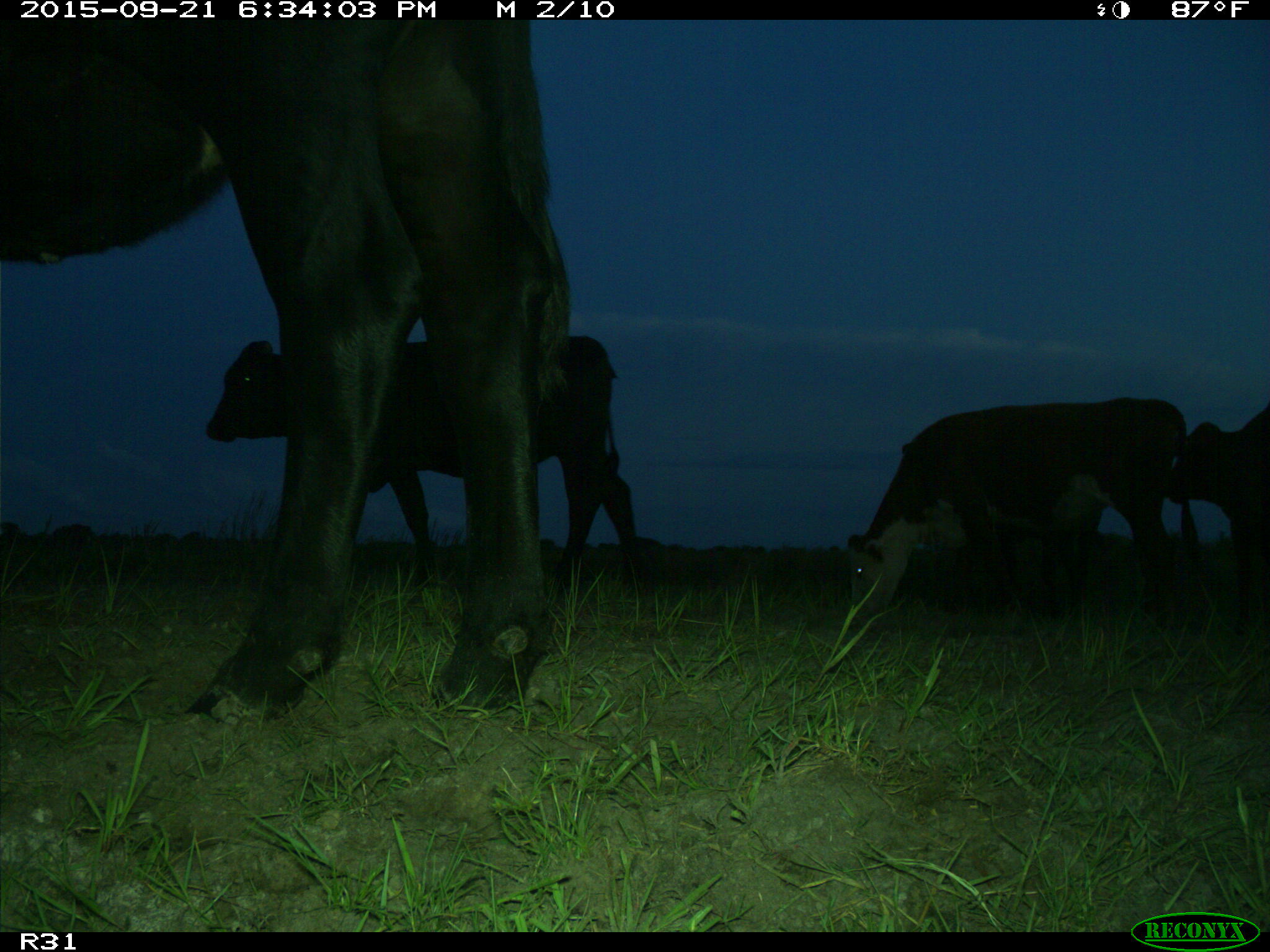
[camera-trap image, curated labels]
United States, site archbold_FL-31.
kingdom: Animalia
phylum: Chordata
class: Mammalia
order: Artiodactyla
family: Bovidae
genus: Bos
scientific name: Bos taurus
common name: domestic cow